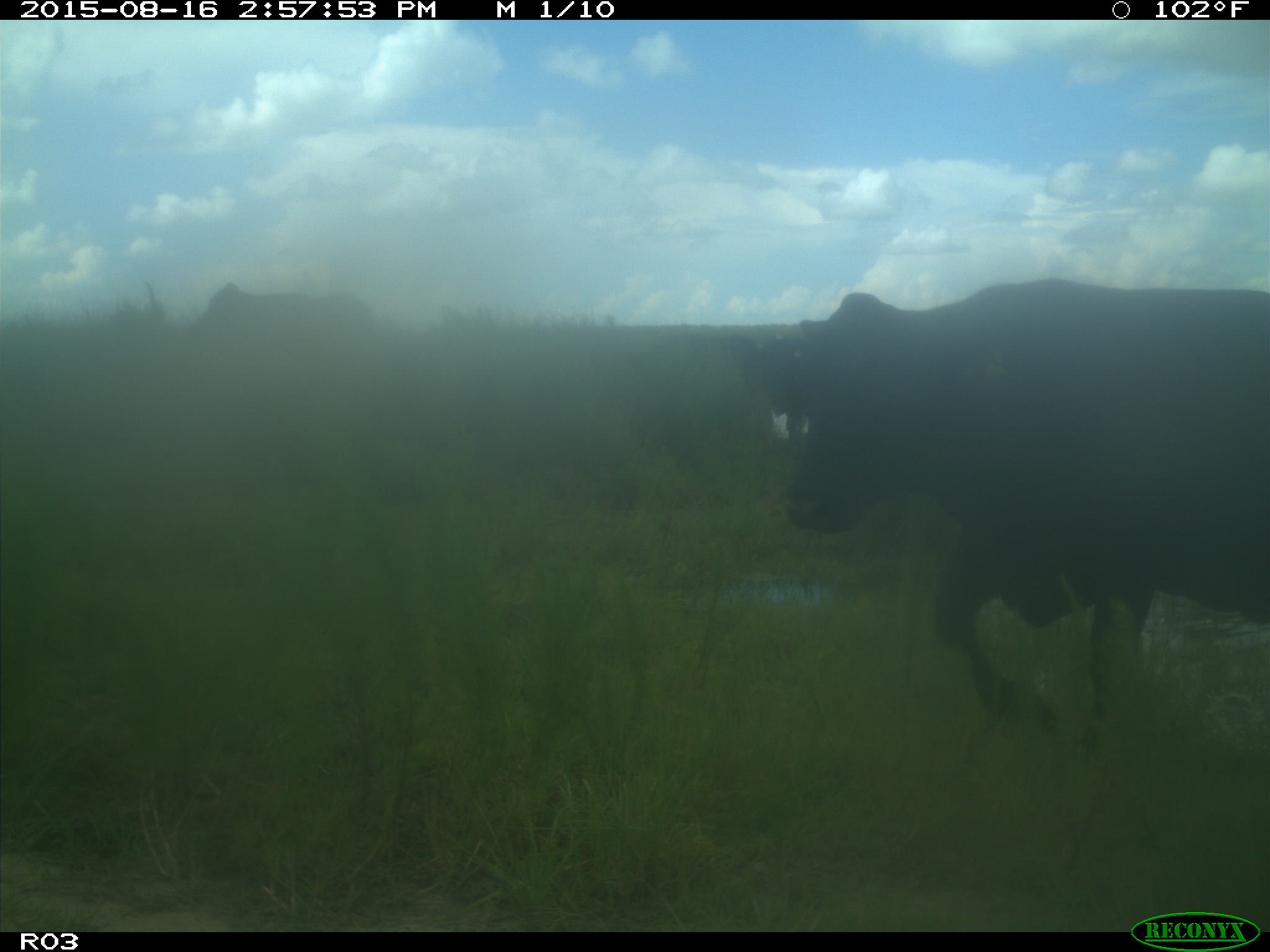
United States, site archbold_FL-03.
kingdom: Animalia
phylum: Chordata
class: Mammalia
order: Artiodactyla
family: Bovidae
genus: Bos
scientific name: Bos taurus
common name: domestic cow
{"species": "Bos taurus (domestic cow)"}